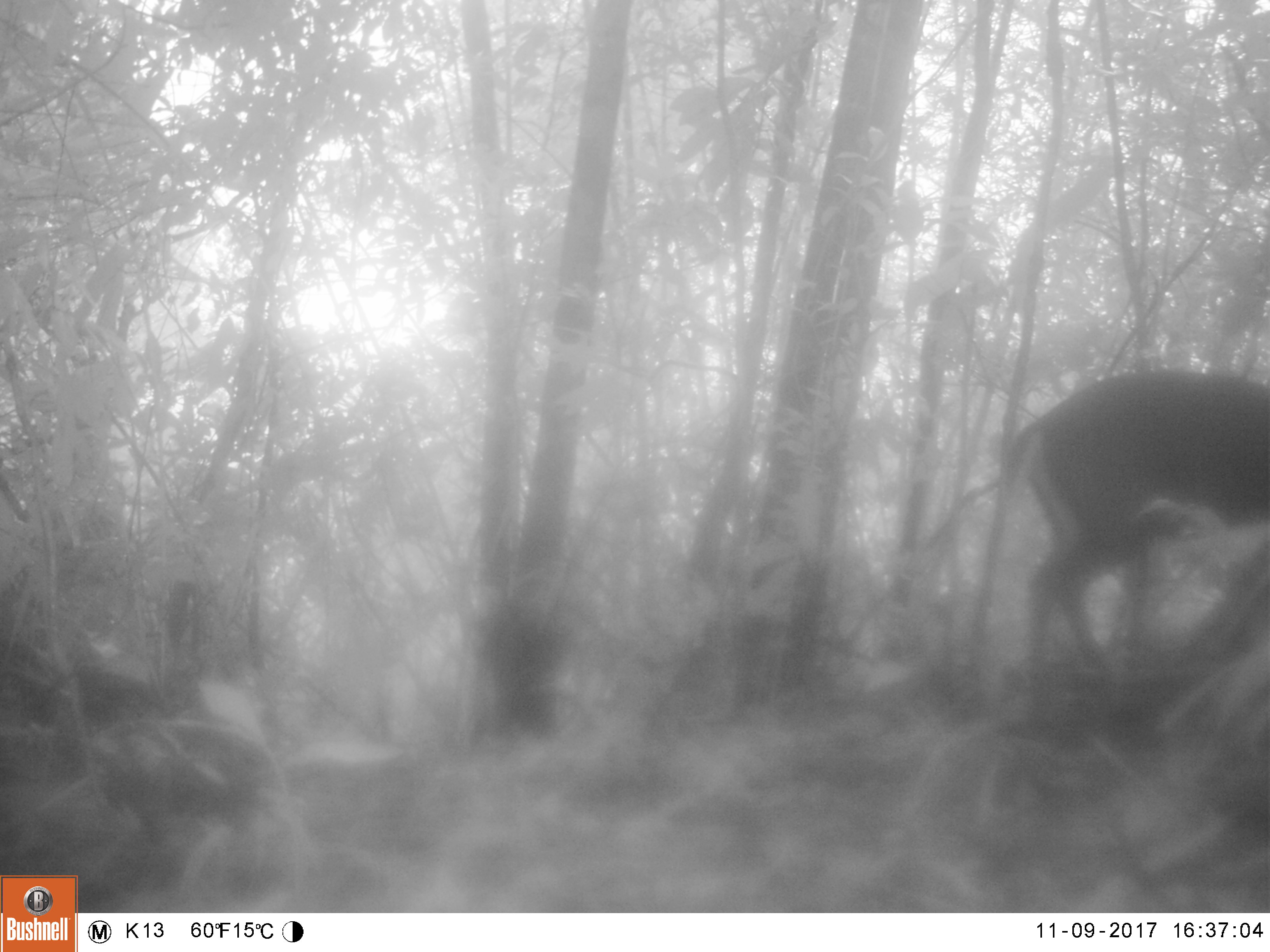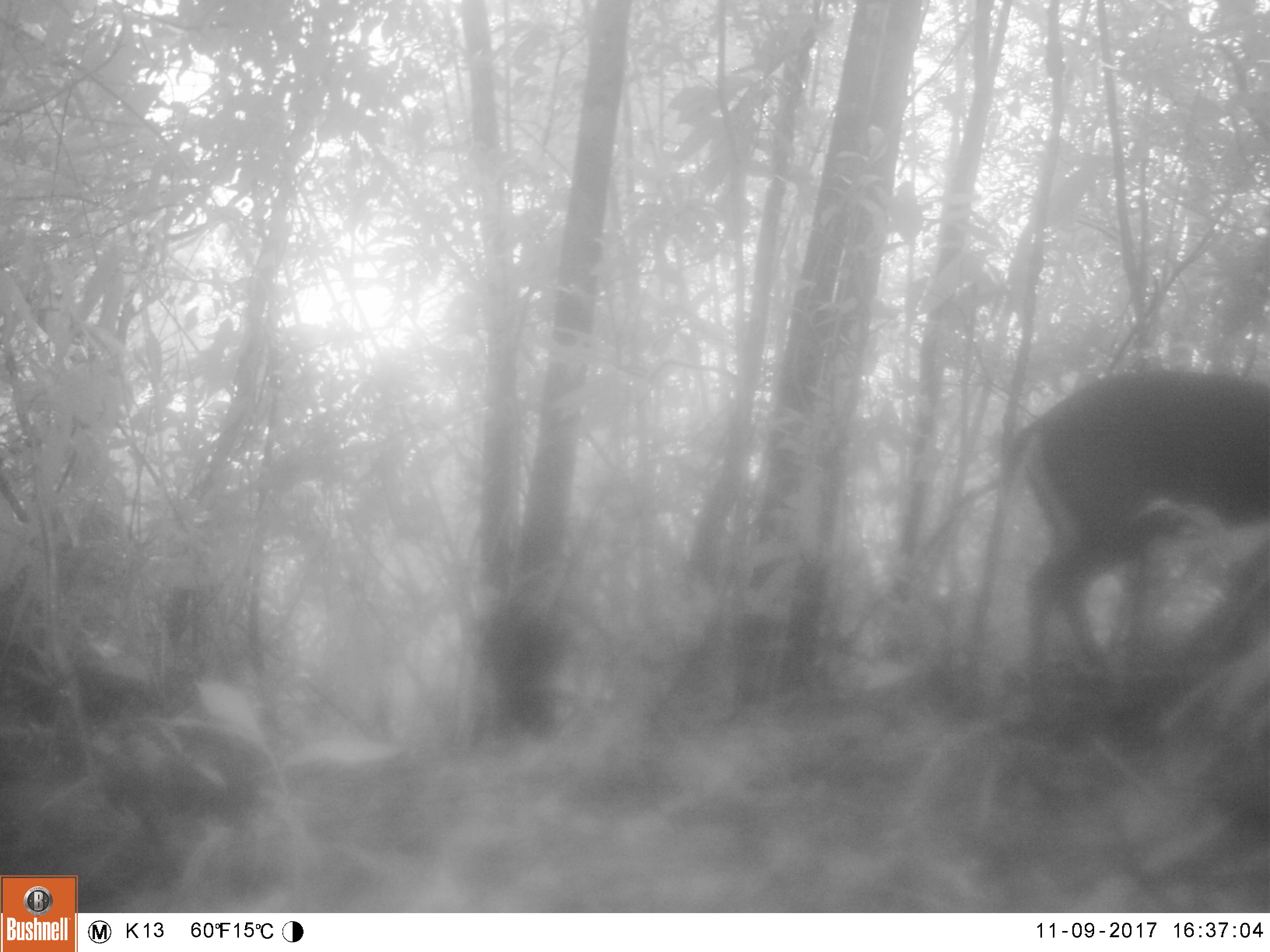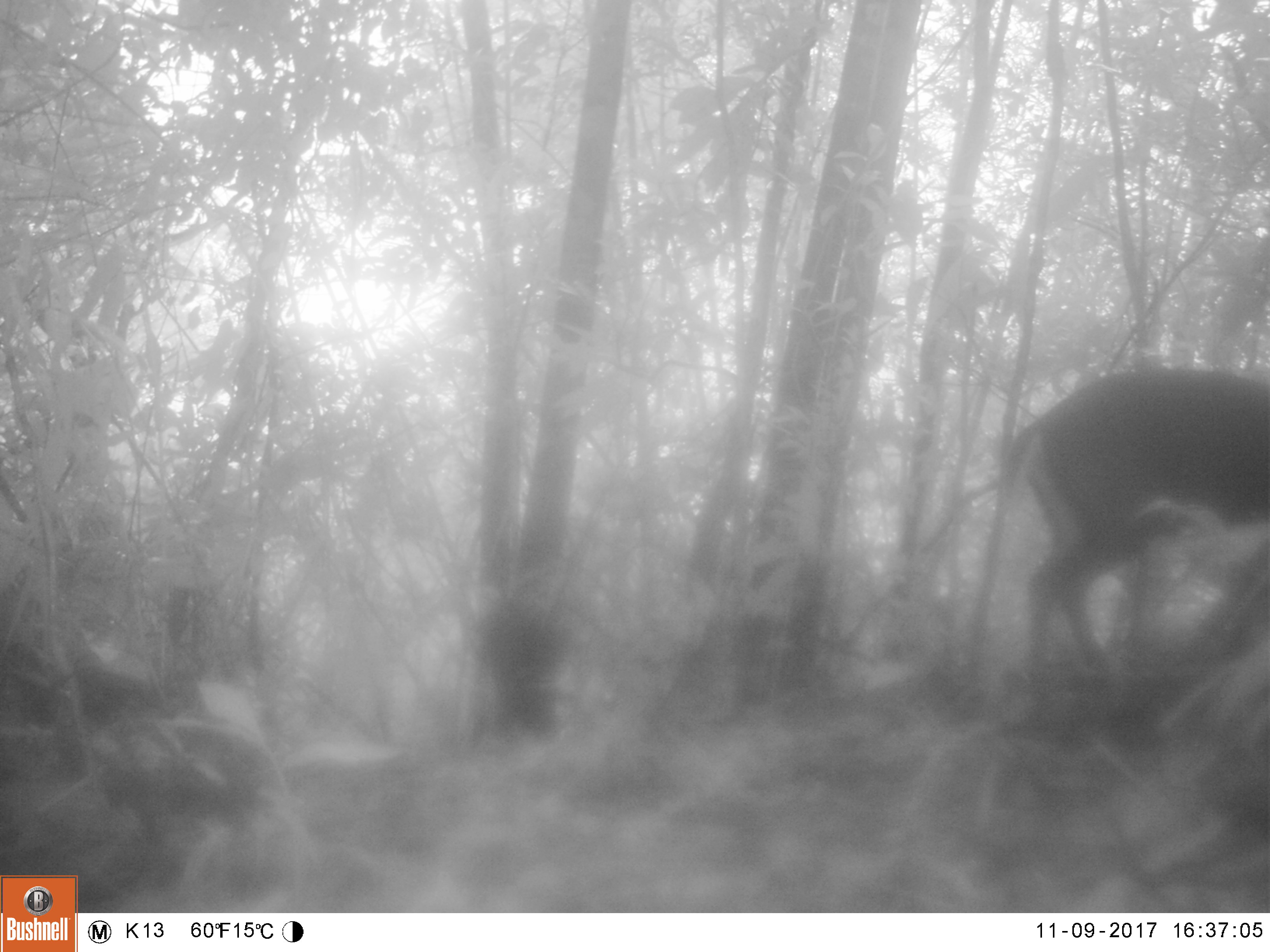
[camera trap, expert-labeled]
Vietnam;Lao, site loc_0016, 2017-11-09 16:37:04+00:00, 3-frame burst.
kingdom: Animalia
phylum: Chordata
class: Mammalia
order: Artiodactyla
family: Cervidae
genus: Muntiacus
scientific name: Muntiacus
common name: muntjacs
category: unidentified muntjac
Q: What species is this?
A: Unidentified muntjac (muntjacs) (Muntiacus).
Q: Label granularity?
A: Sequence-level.